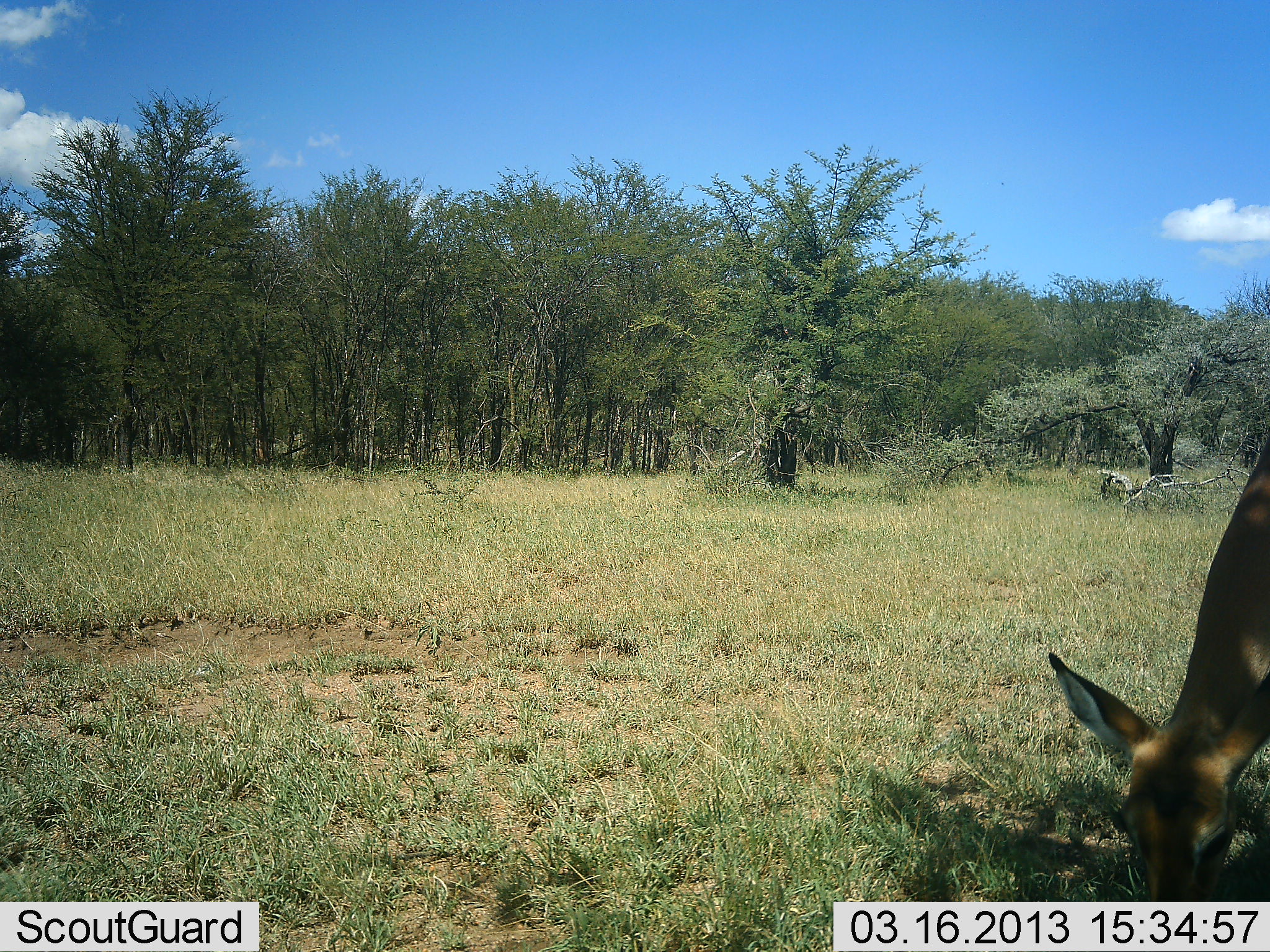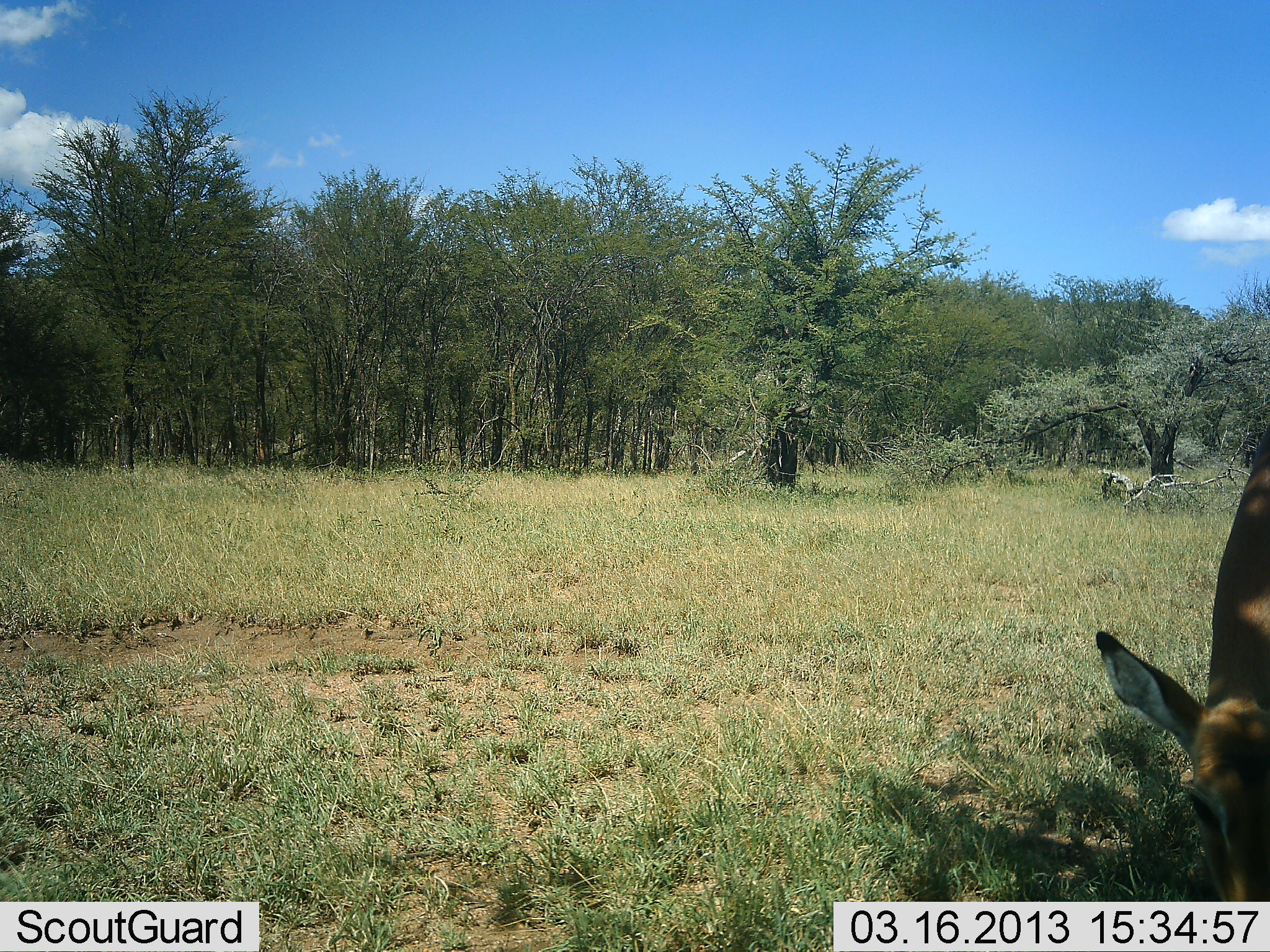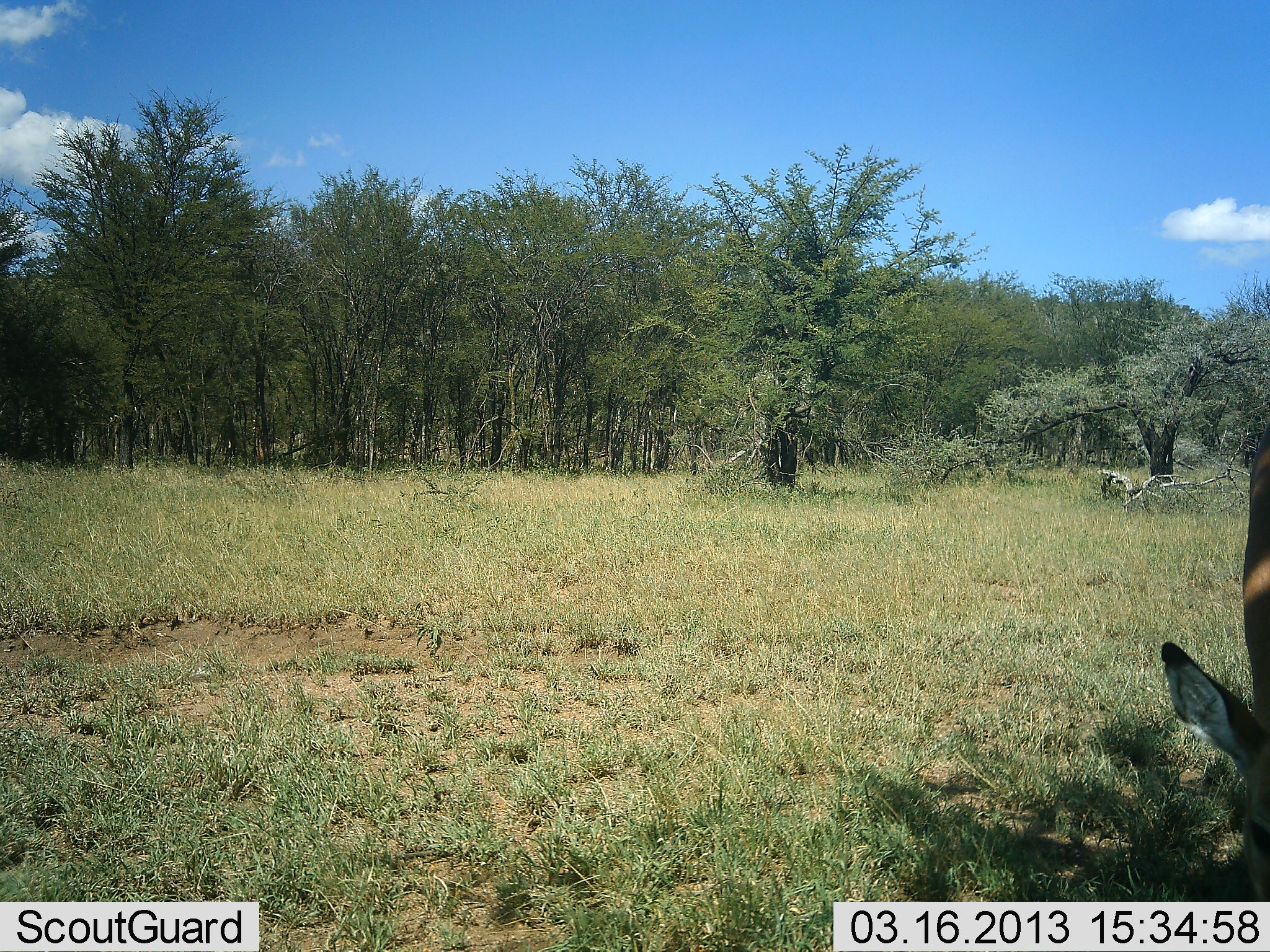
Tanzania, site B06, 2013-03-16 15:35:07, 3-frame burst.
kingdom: Animalia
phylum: Chordata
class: Mammalia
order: Artiodactyla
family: Bovidae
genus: Aepyceros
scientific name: Aepyceros melampus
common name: impala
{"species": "impala (Aepyceros melampus)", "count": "1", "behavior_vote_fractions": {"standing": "19%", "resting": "0%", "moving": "0%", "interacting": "0%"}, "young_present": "4%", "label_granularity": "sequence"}